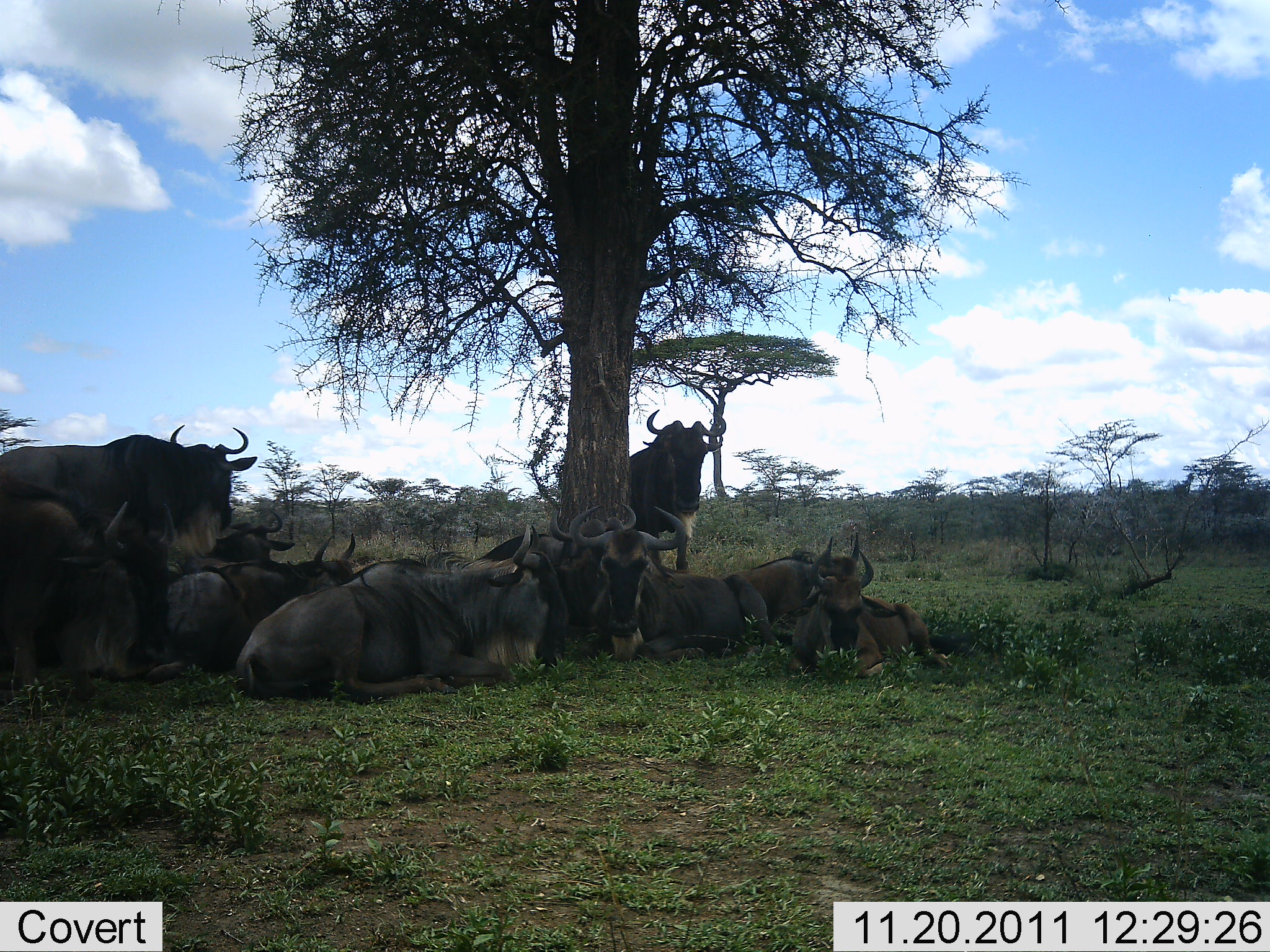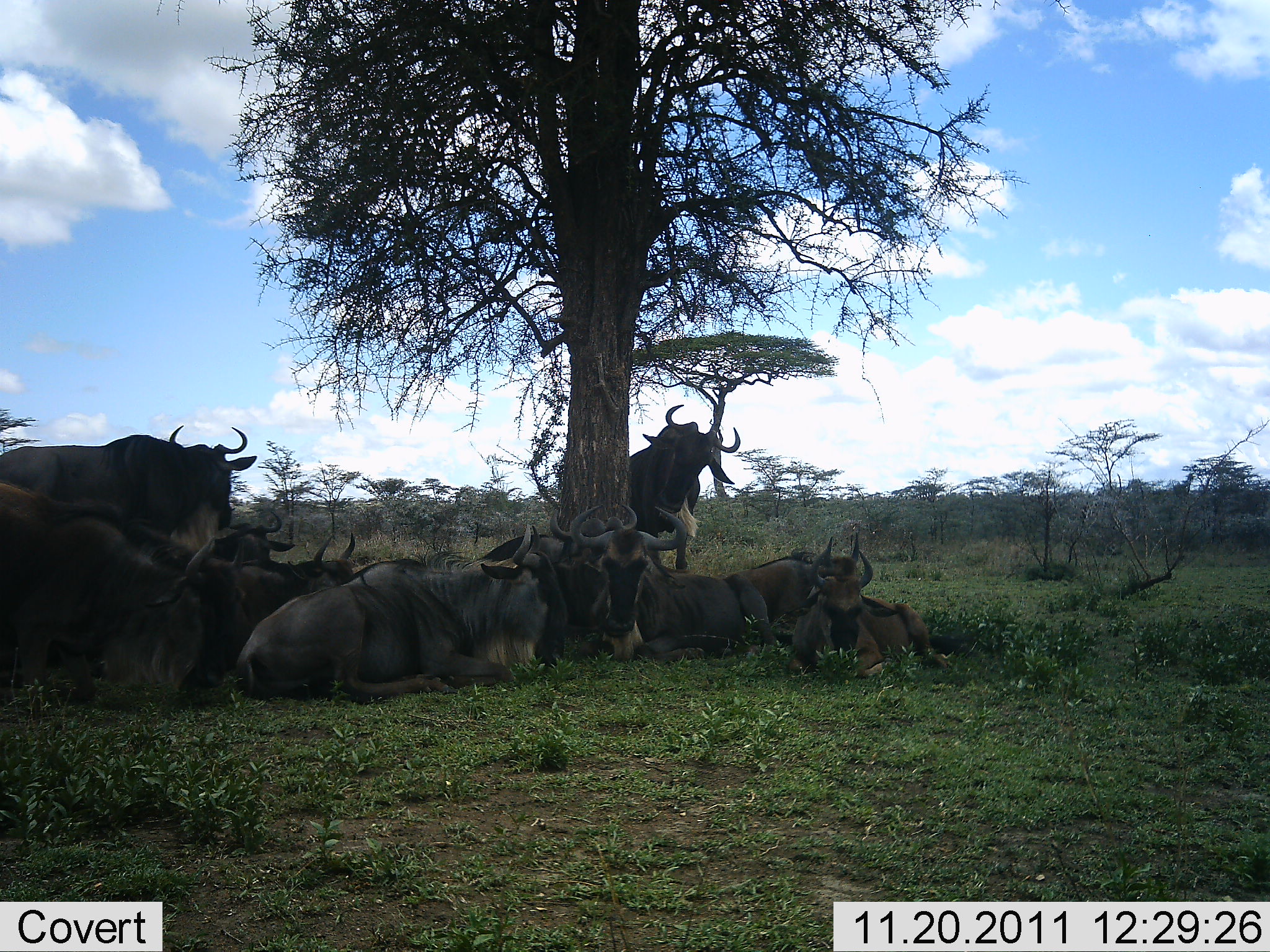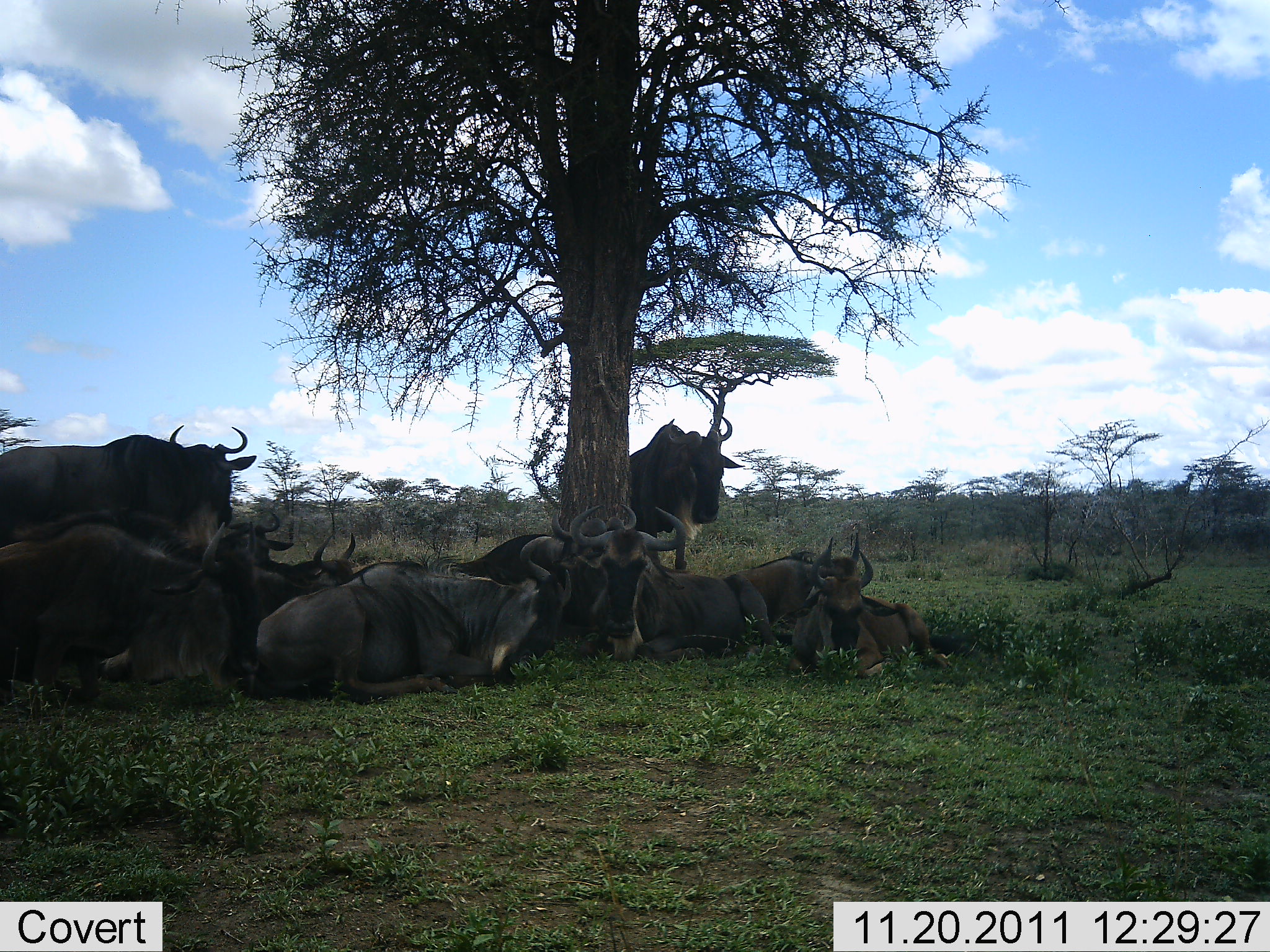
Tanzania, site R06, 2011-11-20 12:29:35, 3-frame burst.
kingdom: Animalia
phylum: Chordata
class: Mammalia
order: Artiodactyla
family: Bovidae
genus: Connochaetes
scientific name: Connochaetes taurinus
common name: blue wildebeest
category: wildebeest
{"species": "wildebeest (blue wildebeest) (Connochaetes taurinus)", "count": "10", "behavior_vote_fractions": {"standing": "45%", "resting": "100%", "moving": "0%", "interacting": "9%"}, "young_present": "9%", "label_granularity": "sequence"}